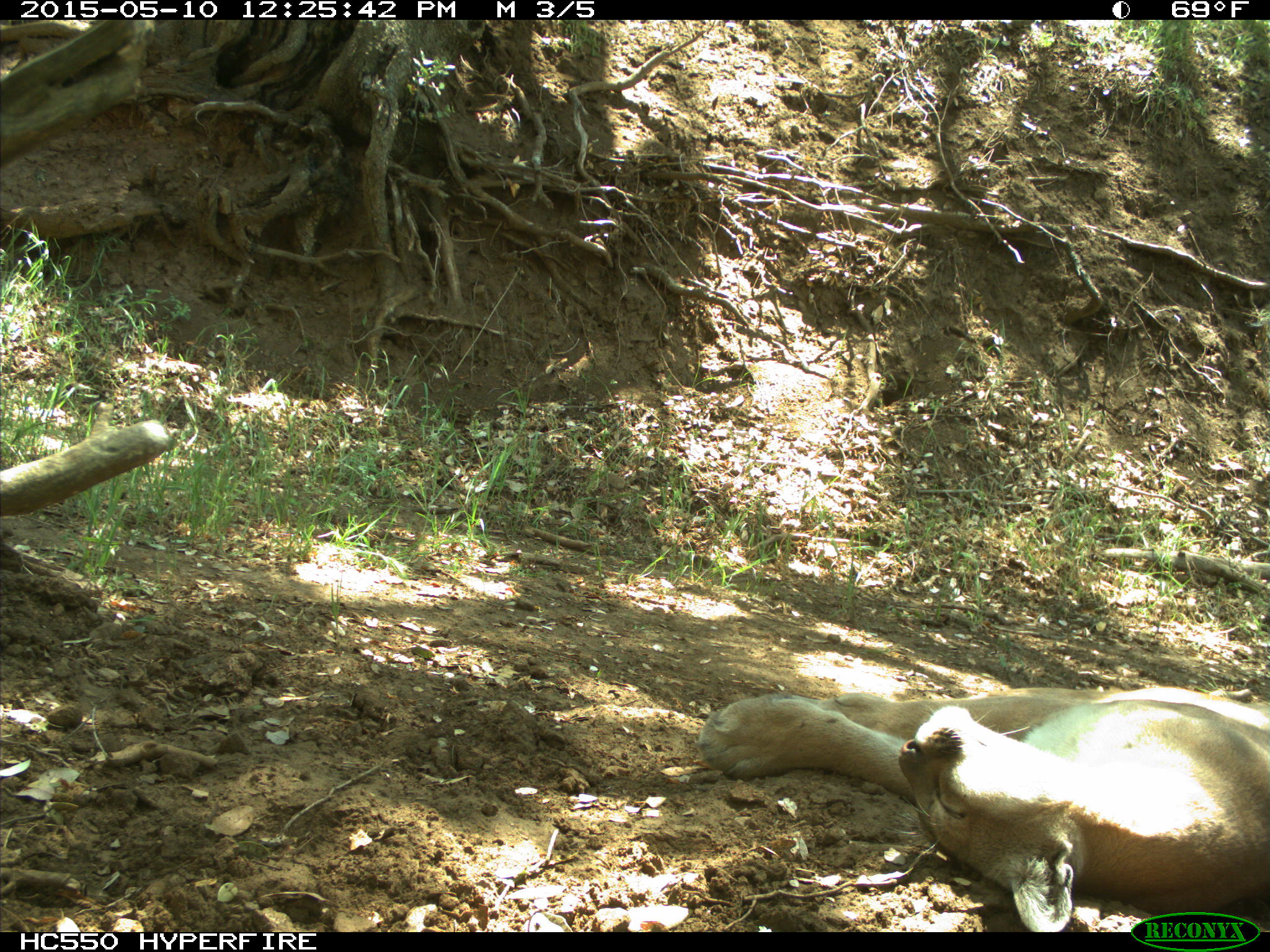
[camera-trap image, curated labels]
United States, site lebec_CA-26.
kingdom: Animalia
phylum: Chordata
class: Mammalia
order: Carnivora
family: Felidae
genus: Puma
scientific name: Puma concolor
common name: mountain lion